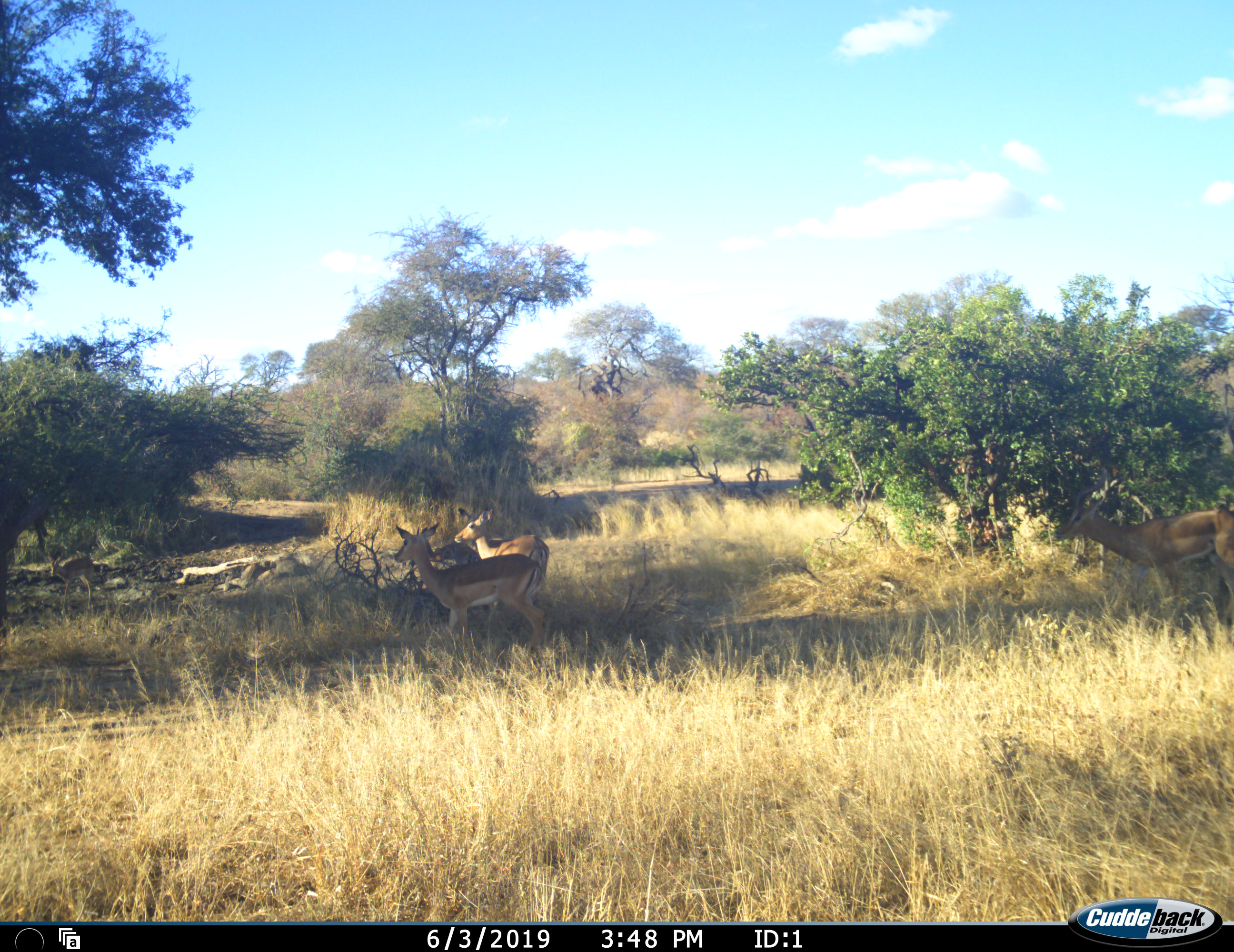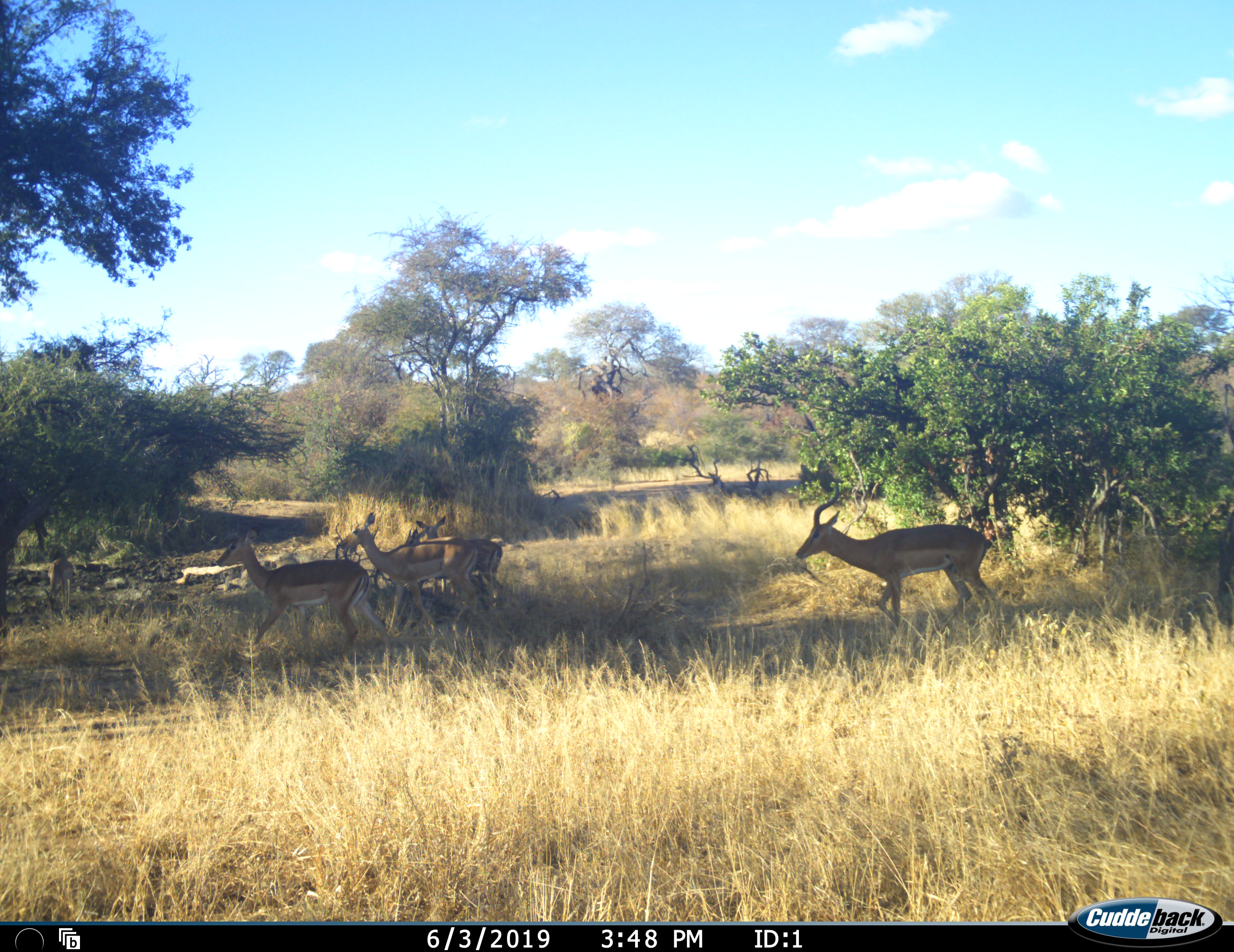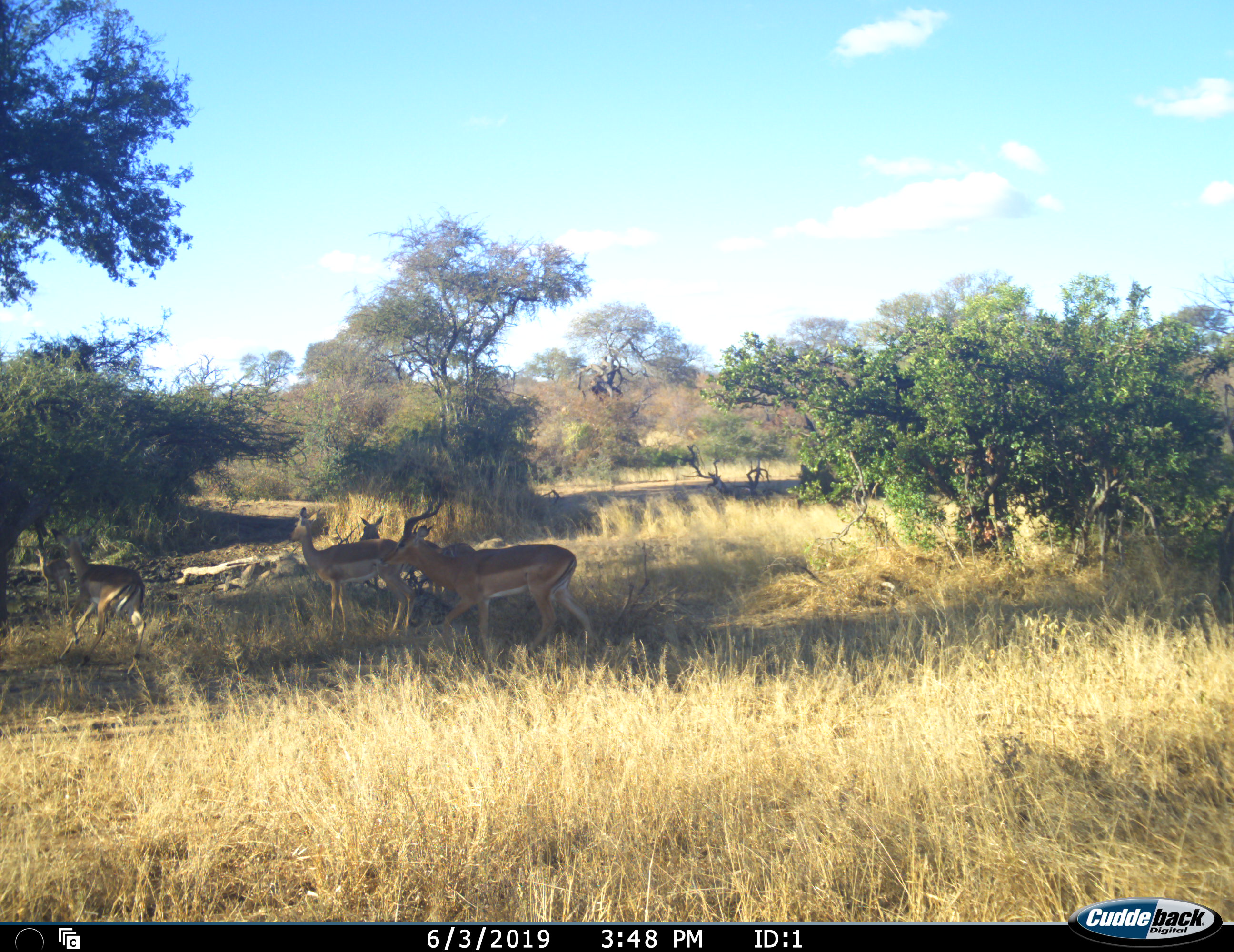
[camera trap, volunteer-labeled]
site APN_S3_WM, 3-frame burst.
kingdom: Animalia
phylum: Chordata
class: Mammalia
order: Artiodactyla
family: Bovidae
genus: Aepyceros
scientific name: Aepyceros melampus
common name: impala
Impala (Aepyceros melampus), count 5. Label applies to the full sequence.